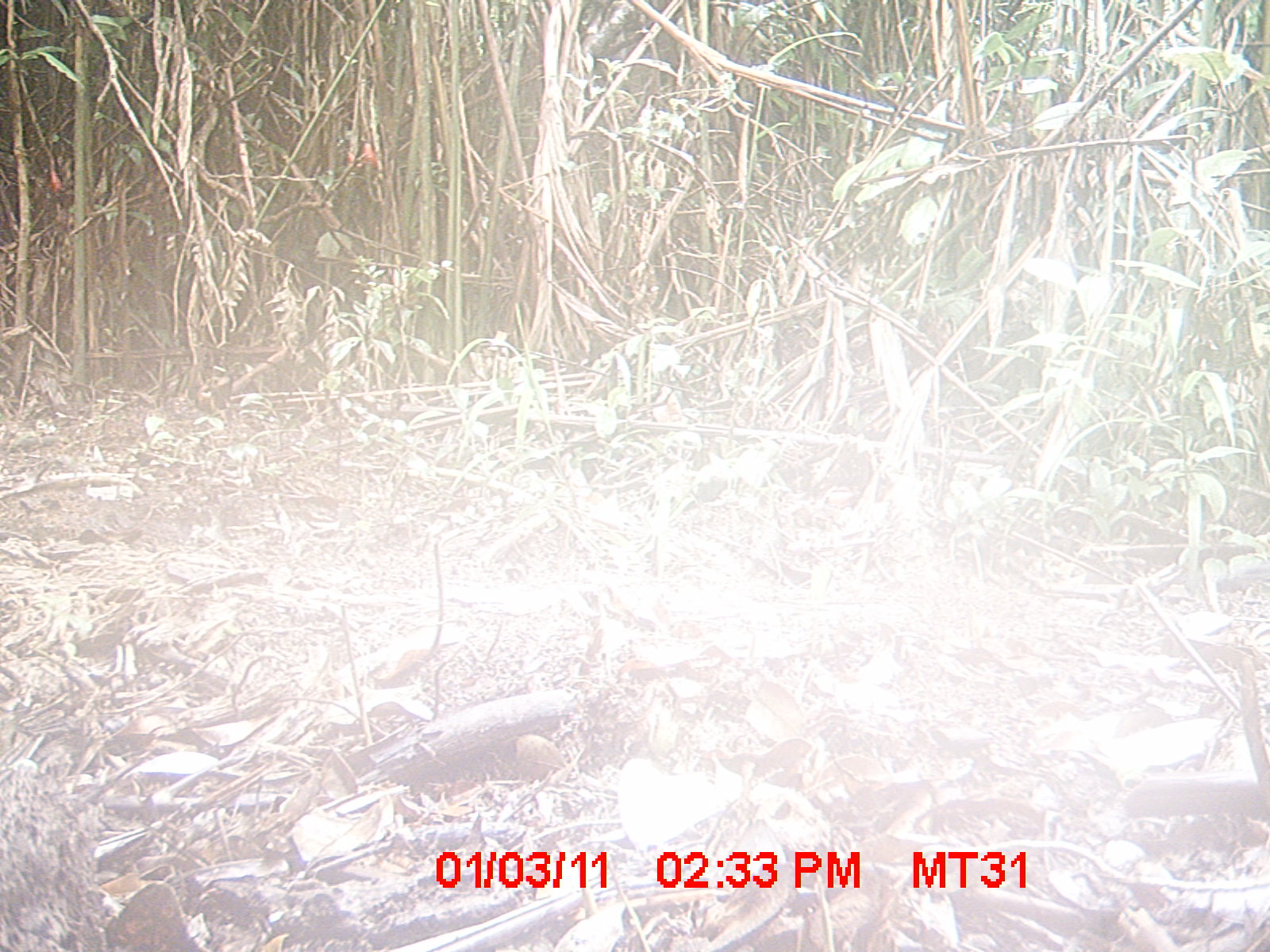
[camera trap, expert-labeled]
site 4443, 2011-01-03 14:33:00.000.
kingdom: Animalia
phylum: Chordata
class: Aves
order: Cuculiformes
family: Cuculidae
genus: Coua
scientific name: Coua serriana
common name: red-breasted coua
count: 1